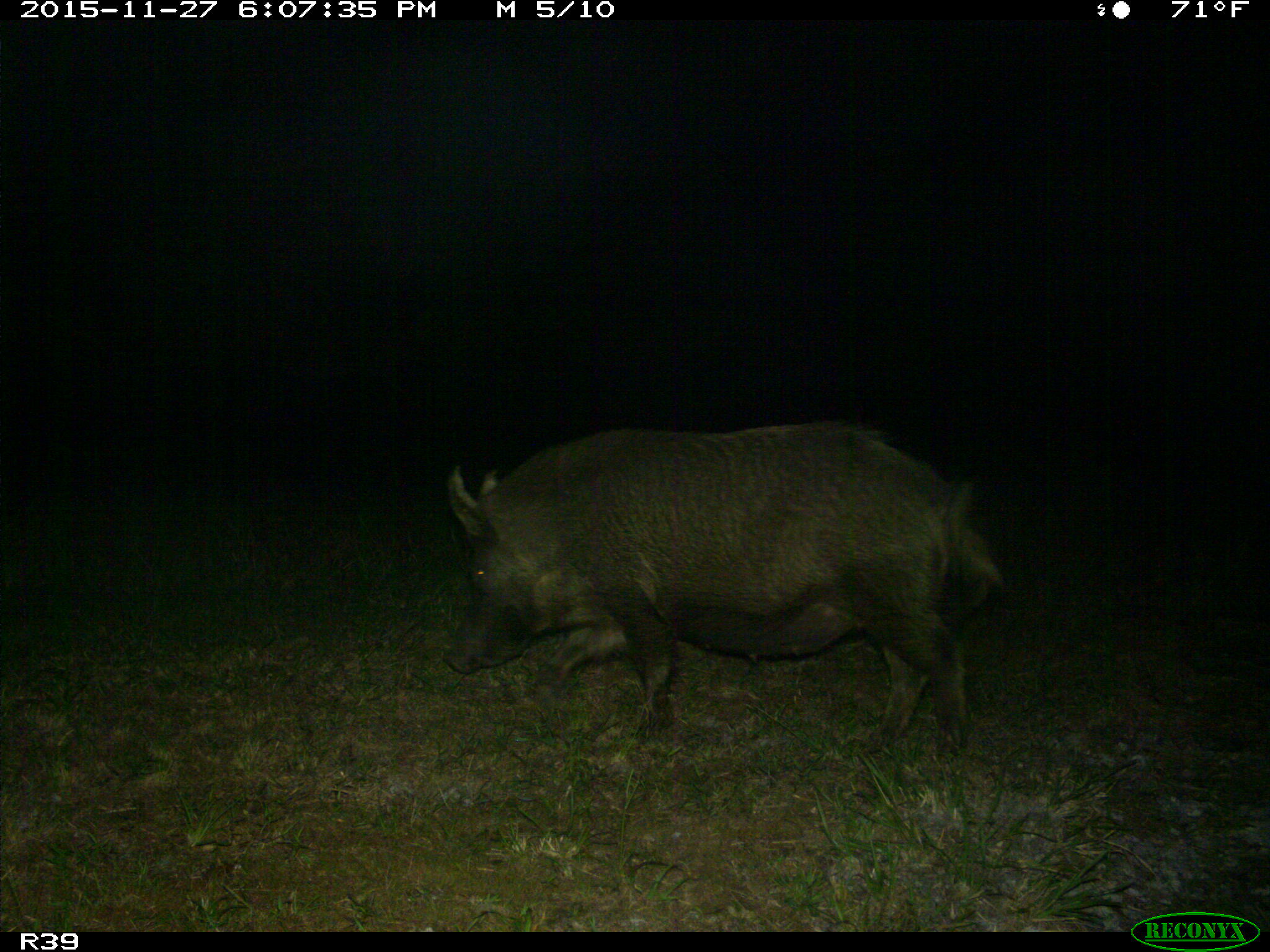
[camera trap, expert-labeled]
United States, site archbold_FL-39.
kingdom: Animalia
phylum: Chordata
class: Mammalia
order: Artiodactyla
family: Suidae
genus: Sus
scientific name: Sus scrofa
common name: wild boar